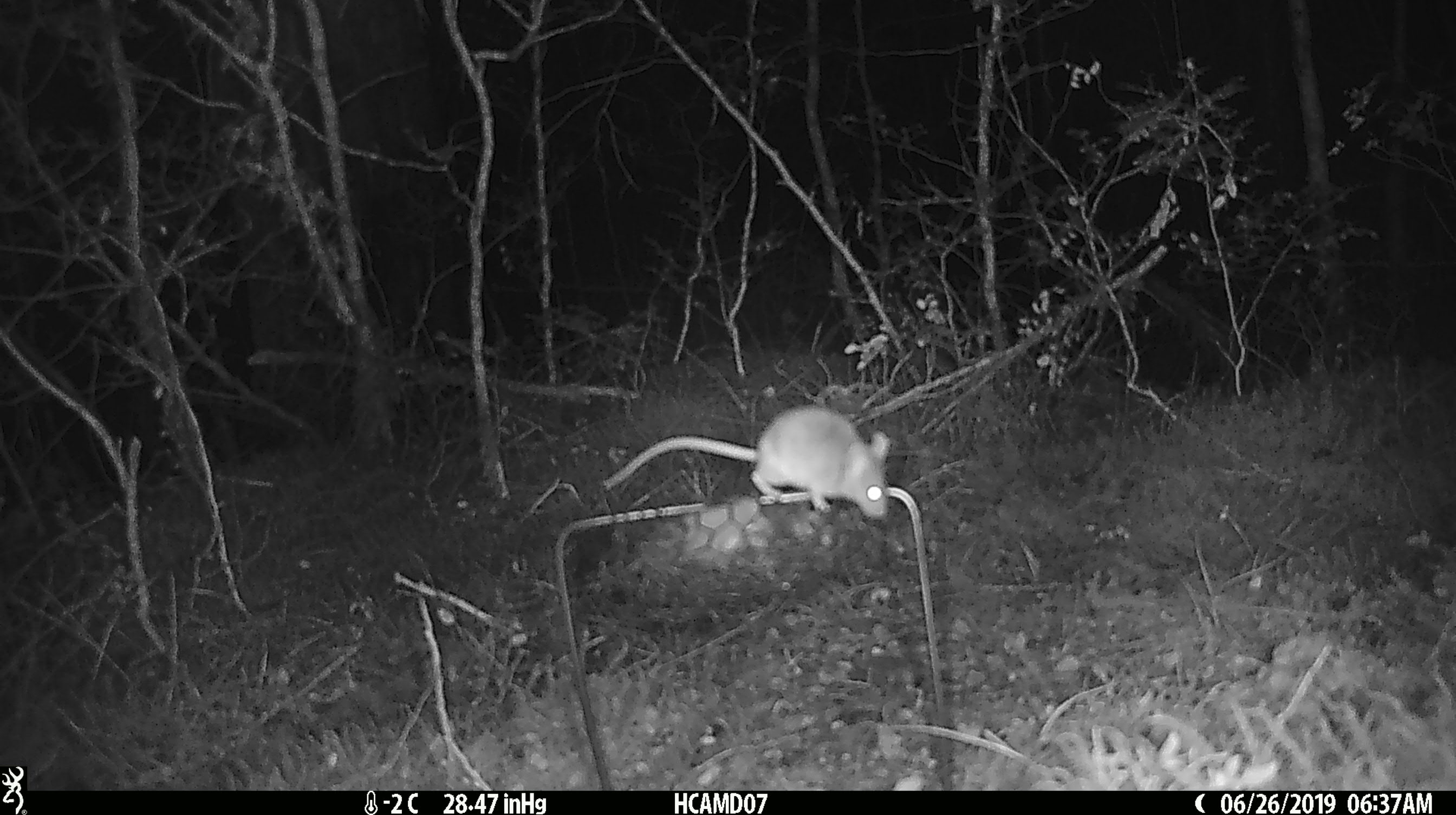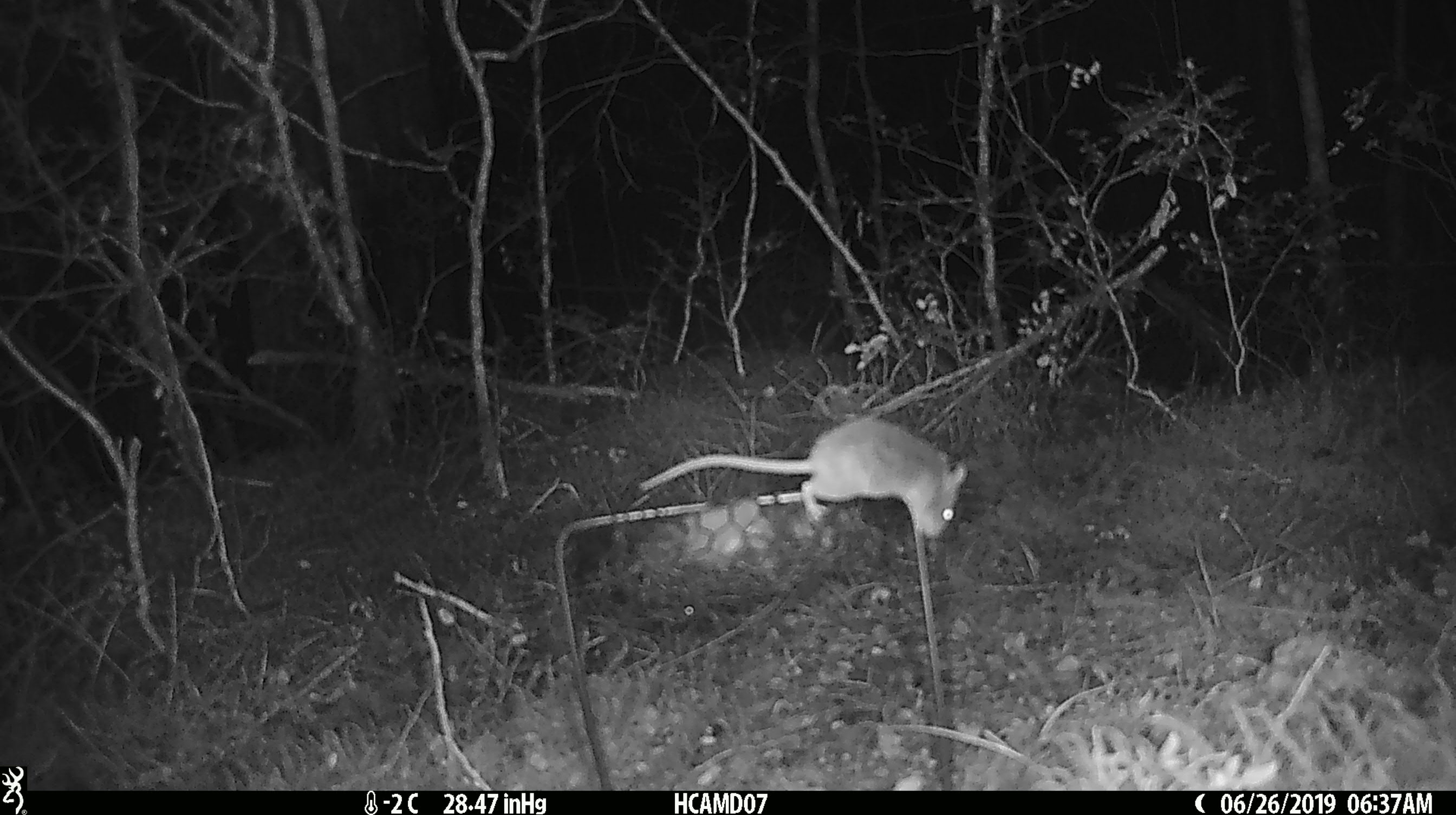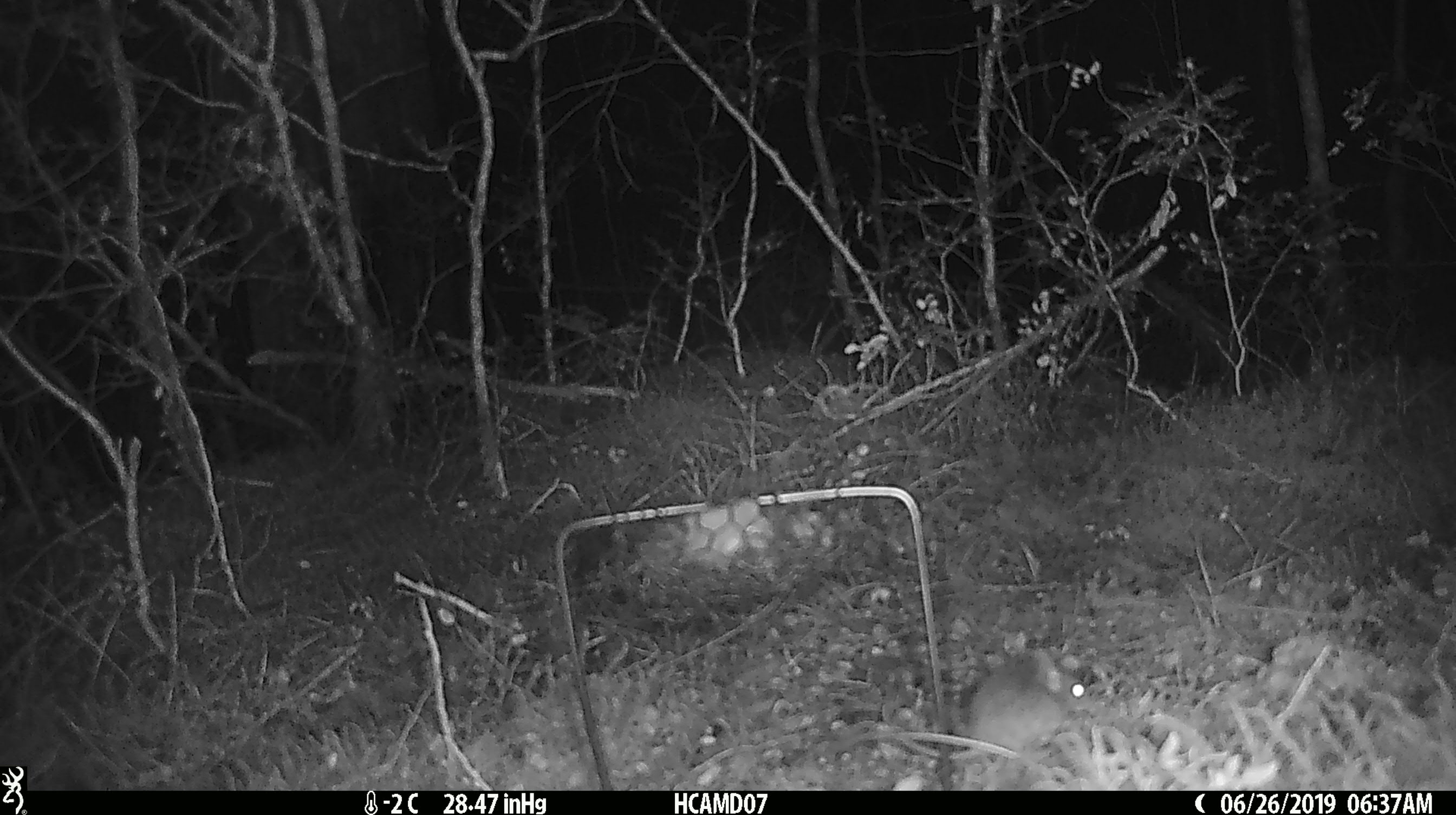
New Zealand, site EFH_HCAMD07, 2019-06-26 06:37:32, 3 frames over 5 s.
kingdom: Animalia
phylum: Chordata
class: Mammalia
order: Rodentia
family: Muridae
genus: Mus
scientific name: Mus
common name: mouse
Mouse (Mus).